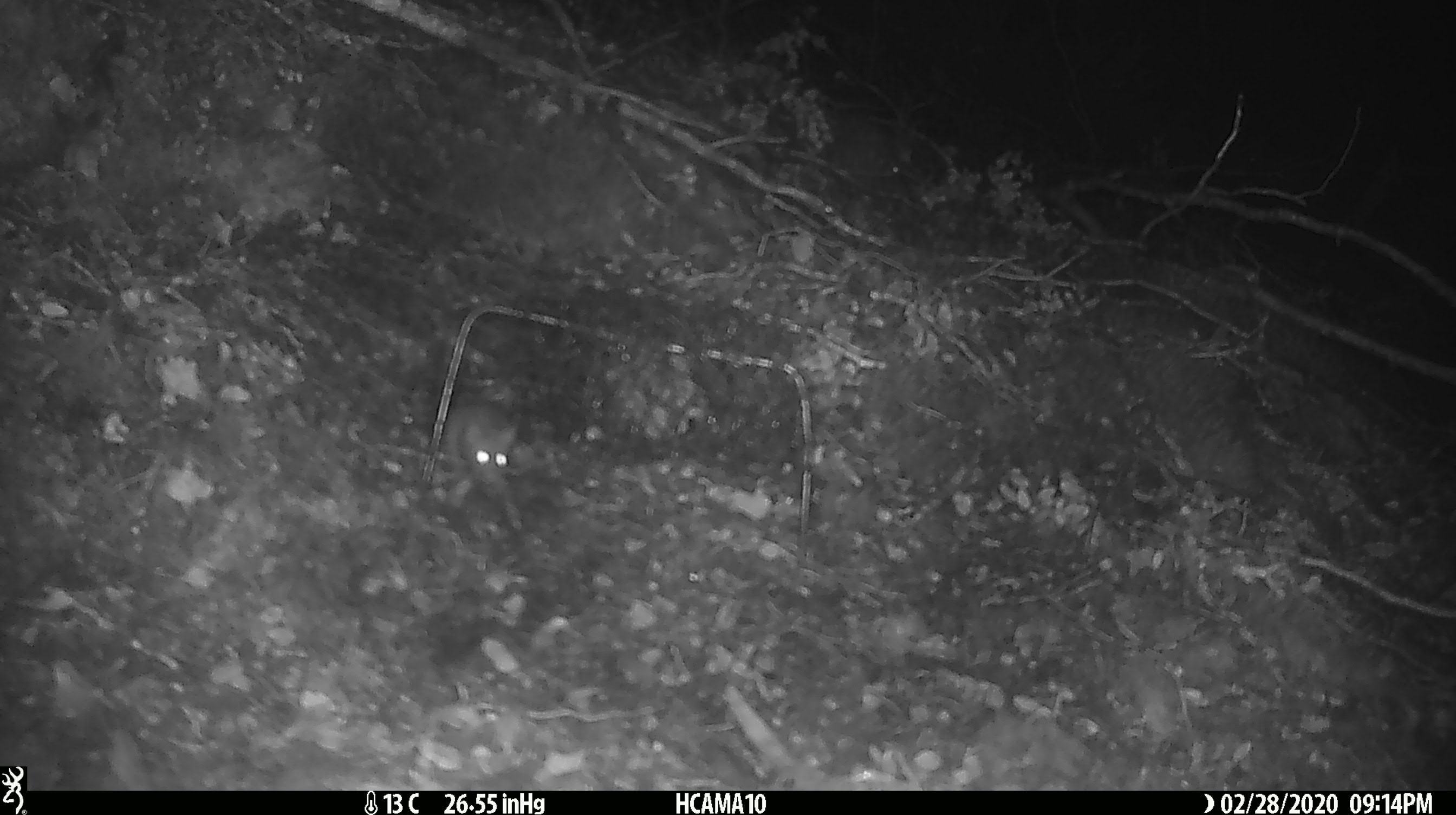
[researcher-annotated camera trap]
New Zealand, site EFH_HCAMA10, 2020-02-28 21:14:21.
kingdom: Animalia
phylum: Chordata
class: Mammalia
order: Rodentia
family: Muridae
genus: Mus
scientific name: Mus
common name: mouse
Mouse (Mus).